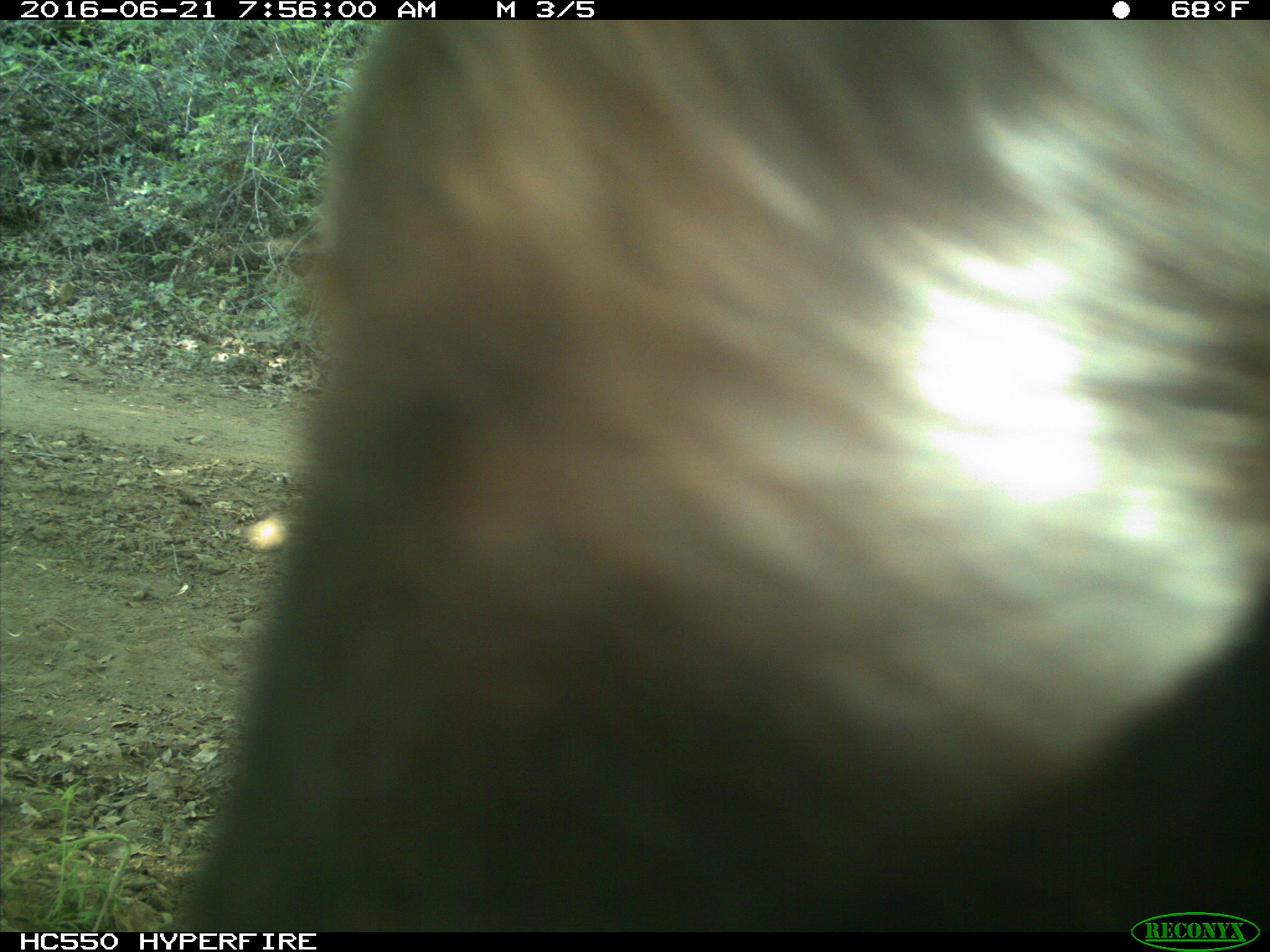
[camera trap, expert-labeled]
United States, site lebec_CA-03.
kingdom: Animalia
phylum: Chordata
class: Mammalia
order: Artiodactyla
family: Bovidae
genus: Bos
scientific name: Bos taurus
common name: domestic cow